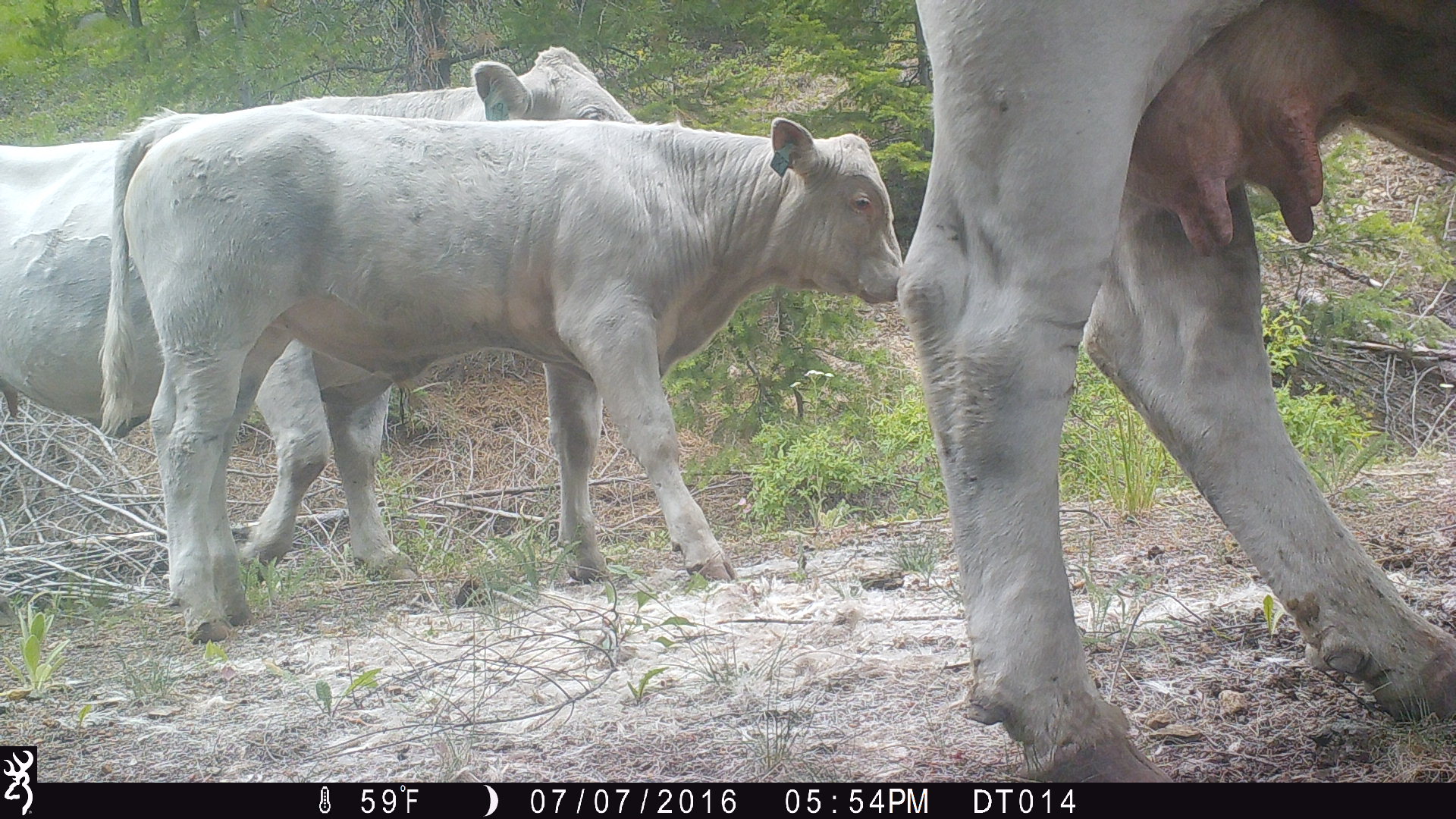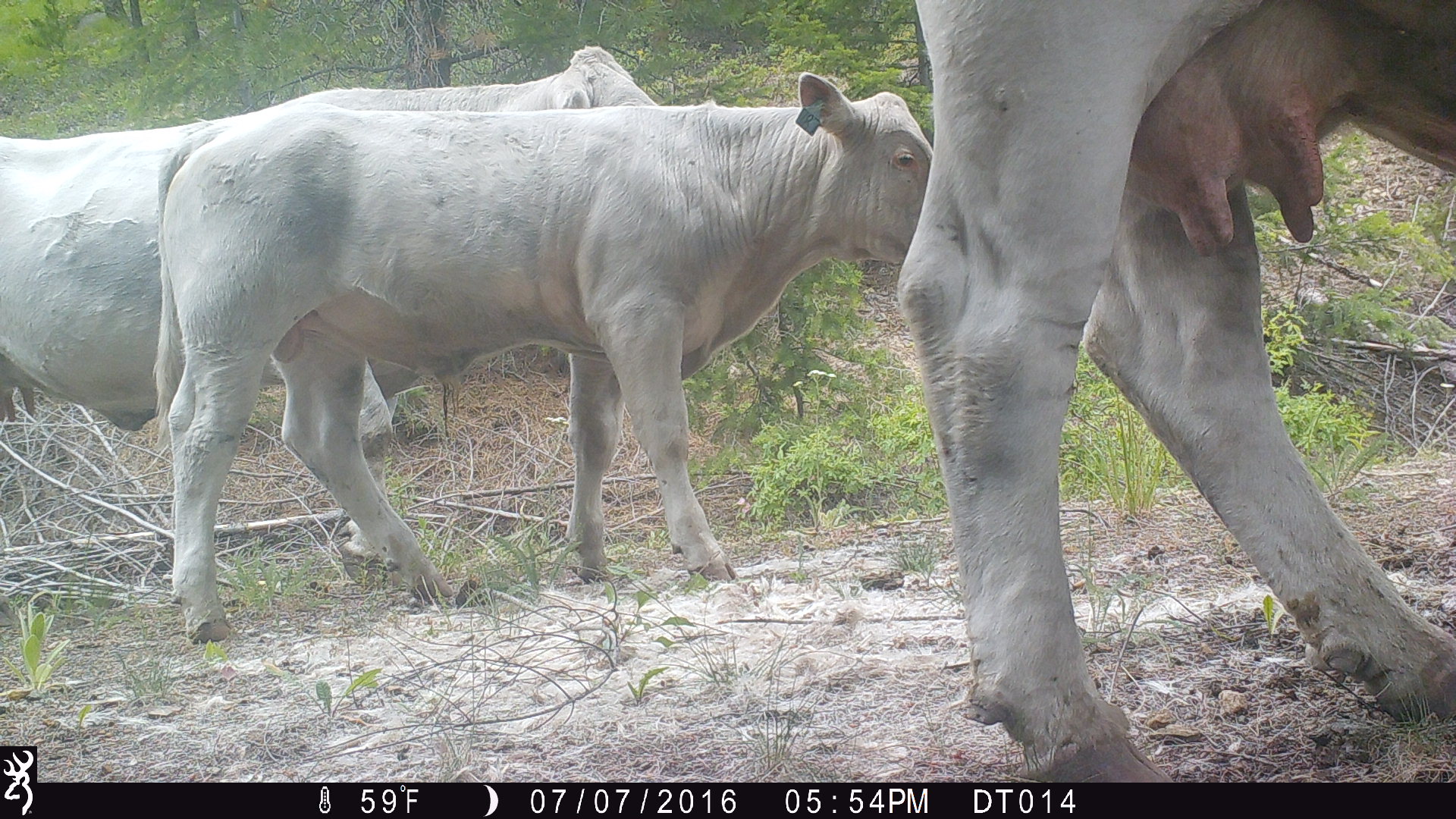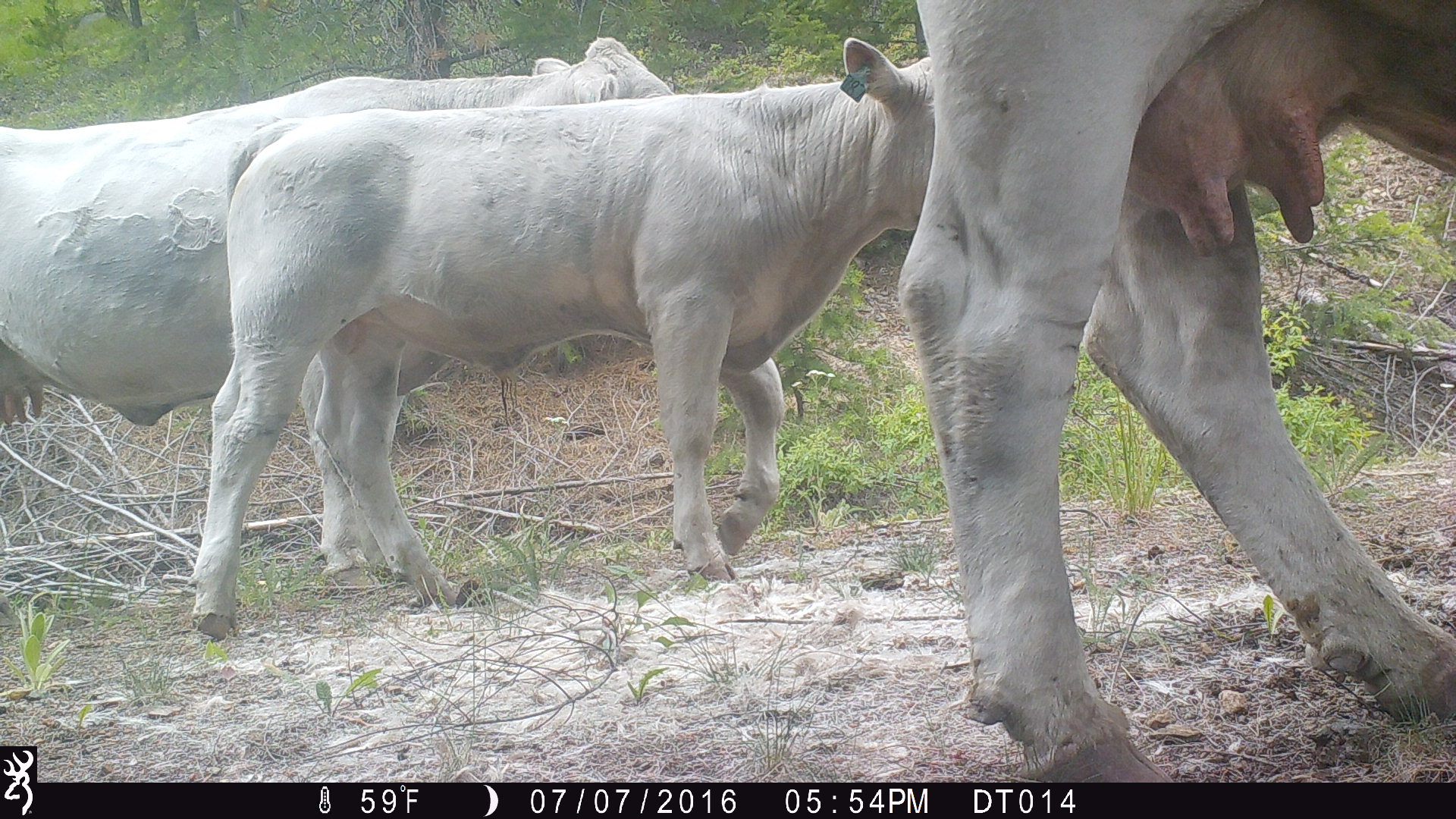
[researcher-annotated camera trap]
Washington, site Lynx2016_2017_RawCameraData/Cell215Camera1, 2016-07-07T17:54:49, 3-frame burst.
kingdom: Animalia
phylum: Chordata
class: Mammalia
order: Artiodactyla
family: Bovidae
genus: Bos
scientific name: Bos taurus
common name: domestic cattle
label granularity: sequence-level